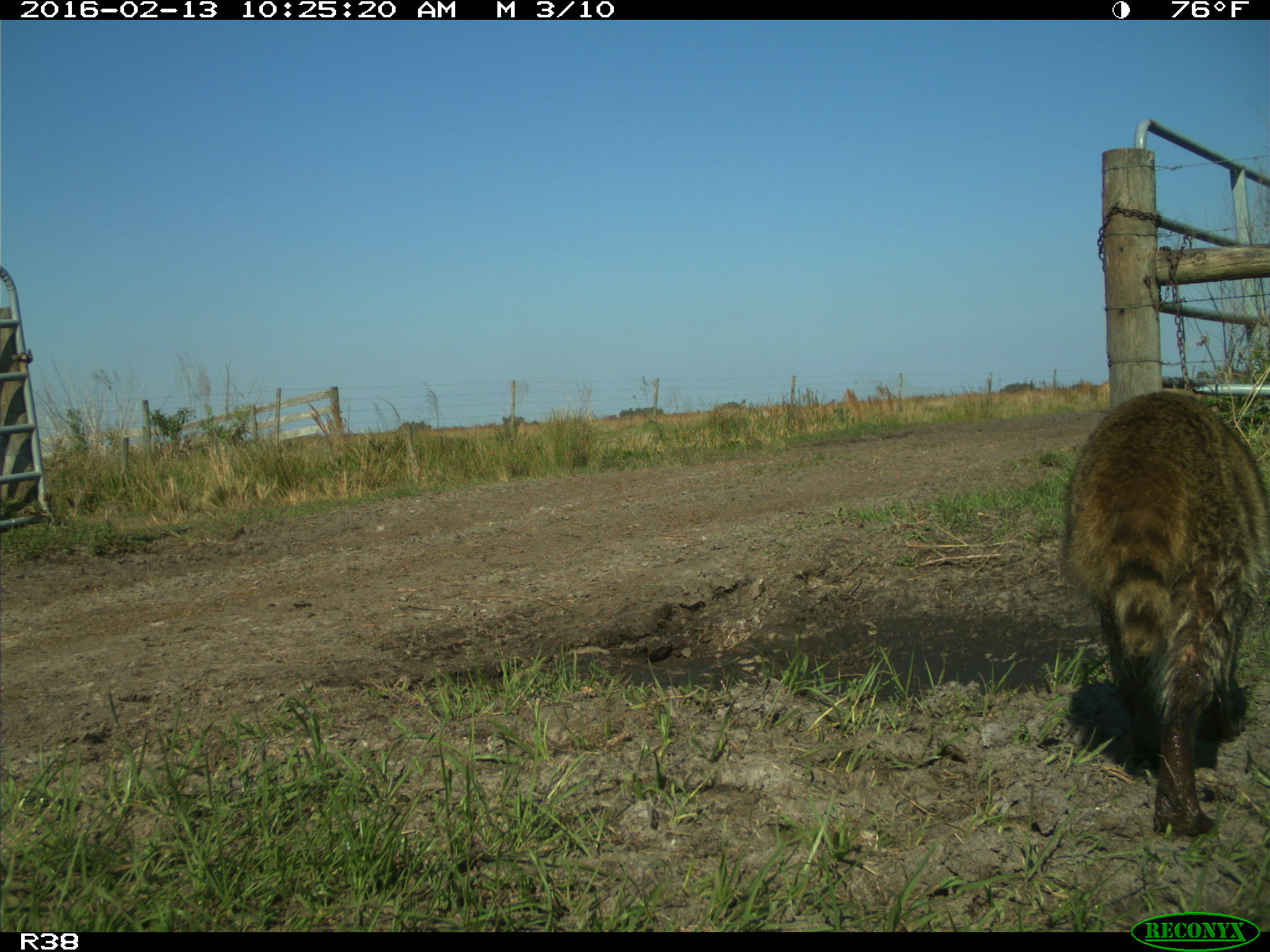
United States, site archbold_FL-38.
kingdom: Animalia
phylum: Chordata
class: Mammalia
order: Carnivora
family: Procyonidae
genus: Procyon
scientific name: Procyon lotor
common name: common raccoon